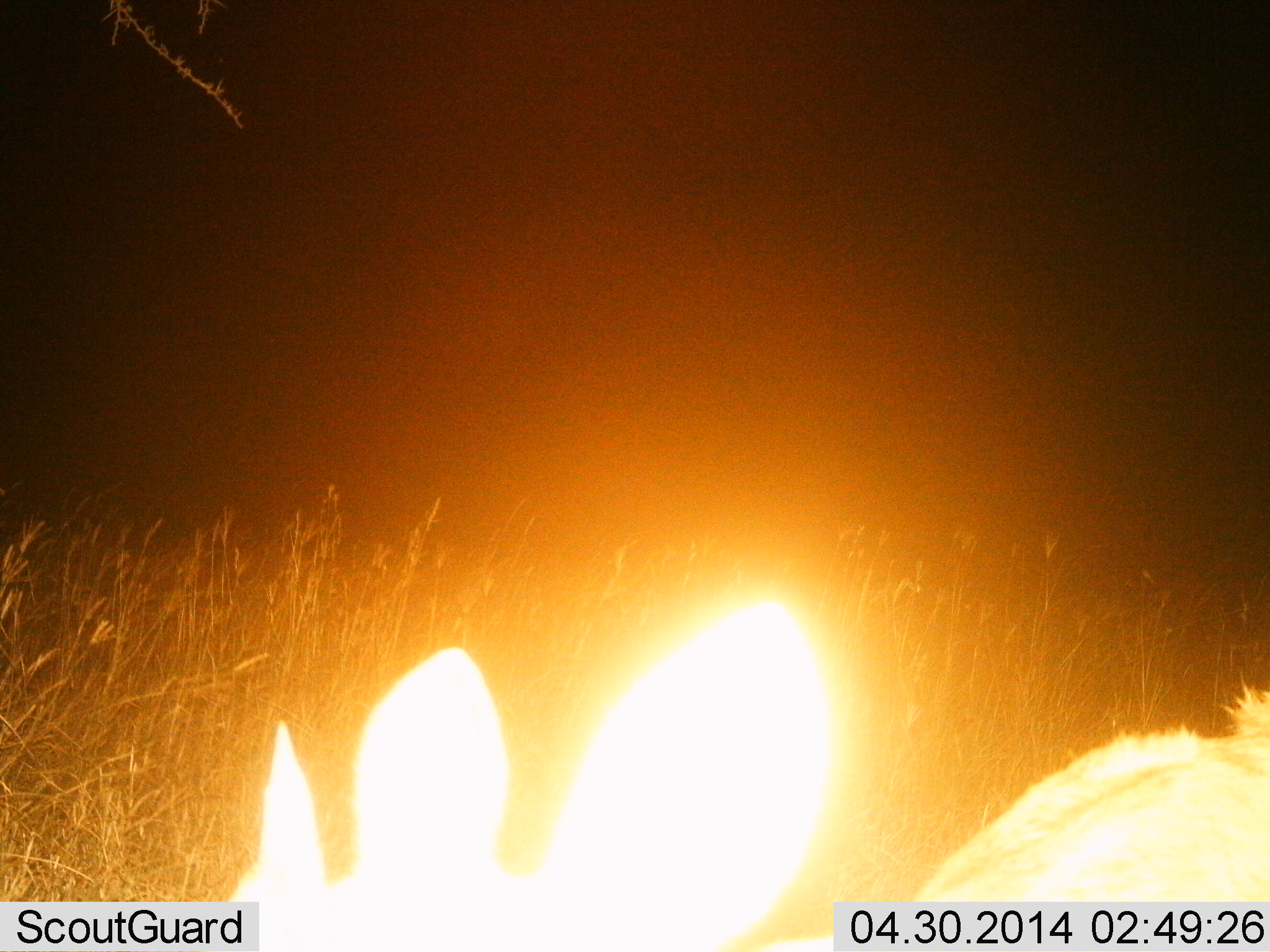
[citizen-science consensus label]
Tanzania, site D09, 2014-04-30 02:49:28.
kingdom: Animalia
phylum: Chordata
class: Mammalia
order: Artiodactyla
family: Bovidae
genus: Madoqua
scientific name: Madoqua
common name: dikdik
Dikdik (Madoqua), count 1. Behavior (volunteer vote fractions): standing 75%, resting 25%, moving 0%, interacting 0%. Young present (vote fraction): 0%. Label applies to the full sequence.